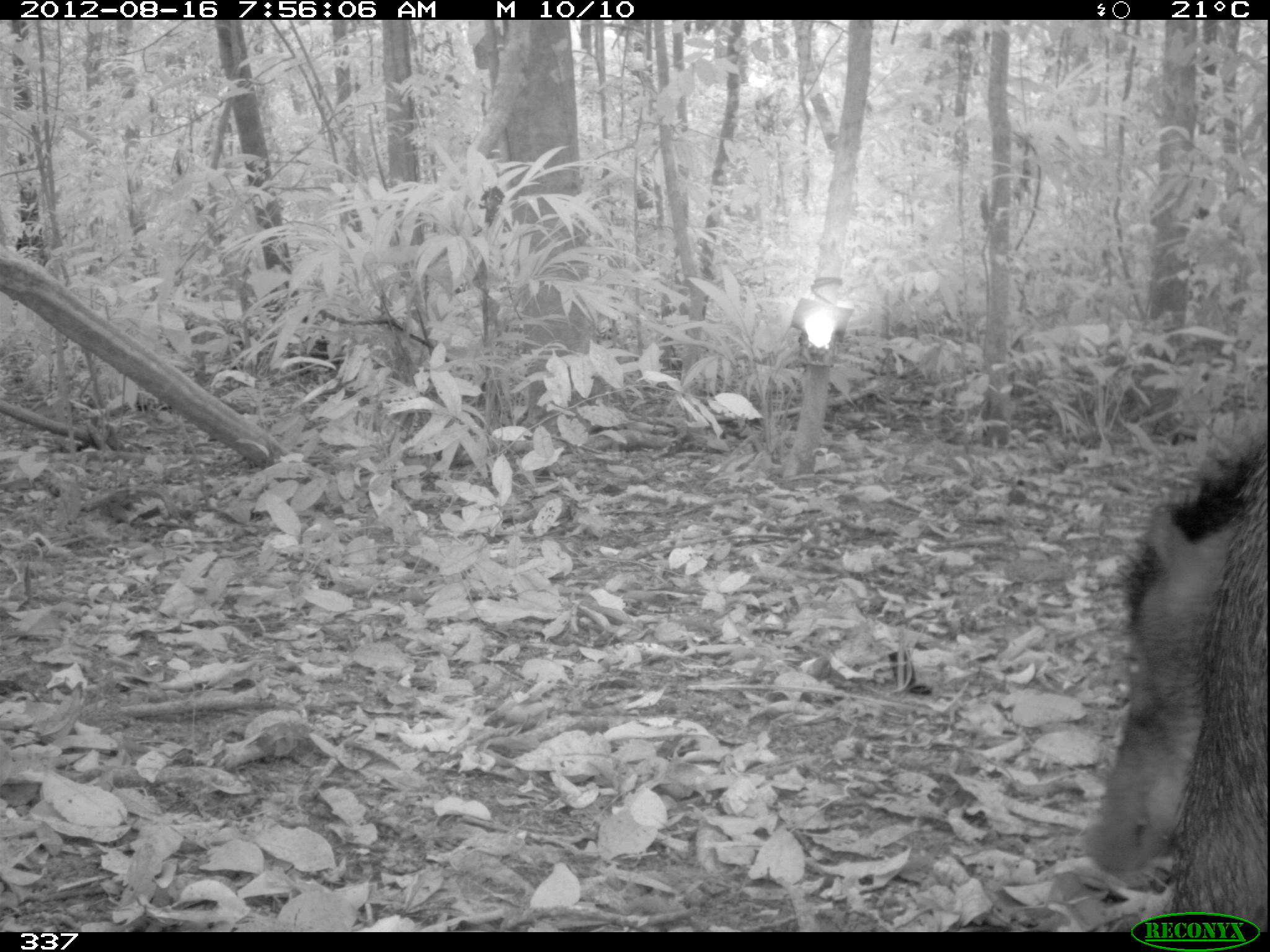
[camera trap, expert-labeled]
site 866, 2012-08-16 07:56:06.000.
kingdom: Animalia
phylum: Chordata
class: Mammalia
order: Artiodactyla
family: Tayassuidae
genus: Tayassu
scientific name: Tayassu pecari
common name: white-lipped peccary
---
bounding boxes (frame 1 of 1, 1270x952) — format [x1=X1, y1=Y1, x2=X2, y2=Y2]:
tayassu pecari: [x1=1080, y1=419, x2=1270, y2=924]